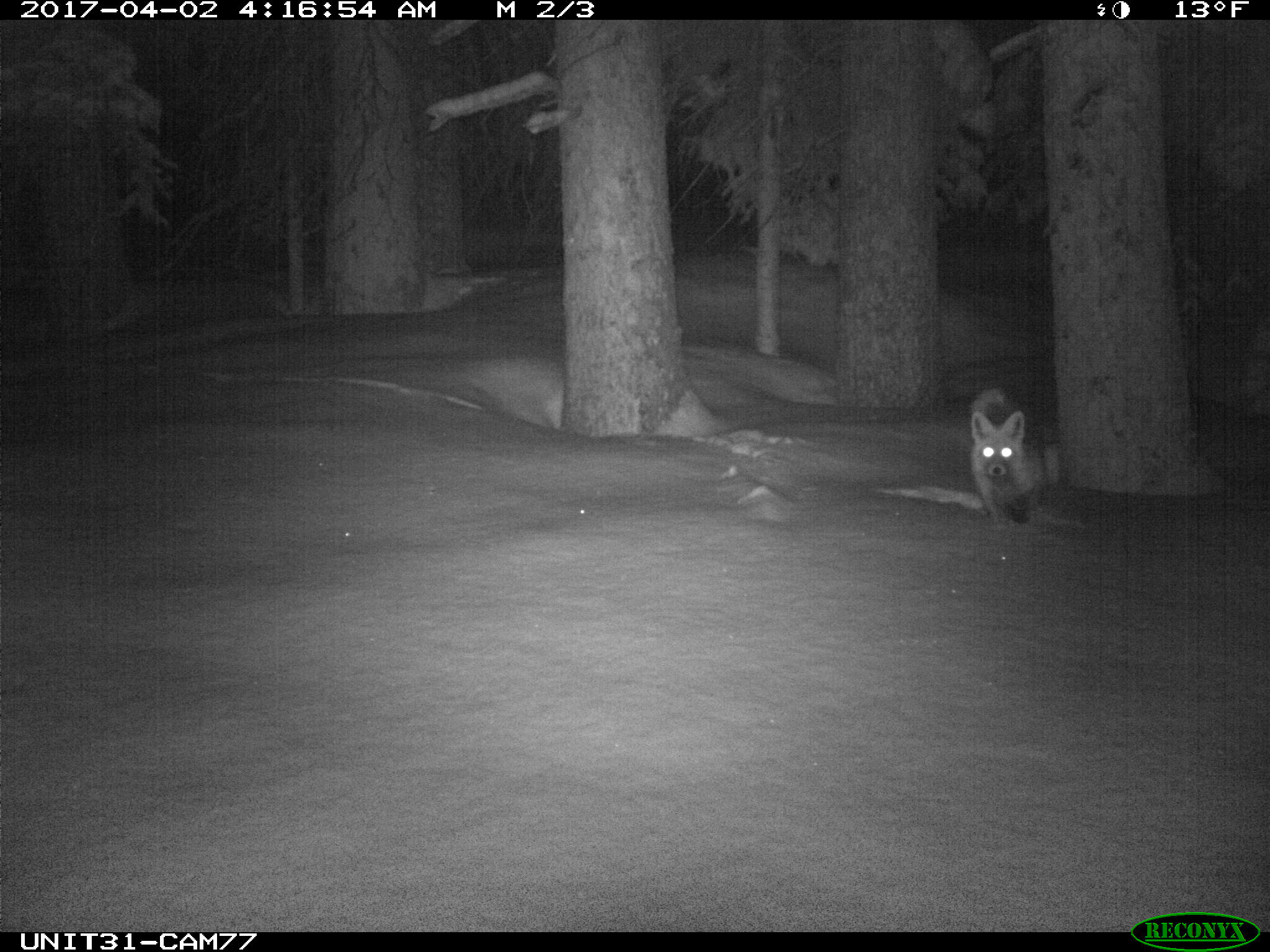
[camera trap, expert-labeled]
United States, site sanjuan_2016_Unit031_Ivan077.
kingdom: Animalia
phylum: Chordata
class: Mammalia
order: Carnivora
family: Canidae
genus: Vulpes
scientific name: Vulpes vulpes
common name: red fox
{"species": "Vulpes vulpes (red fox)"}